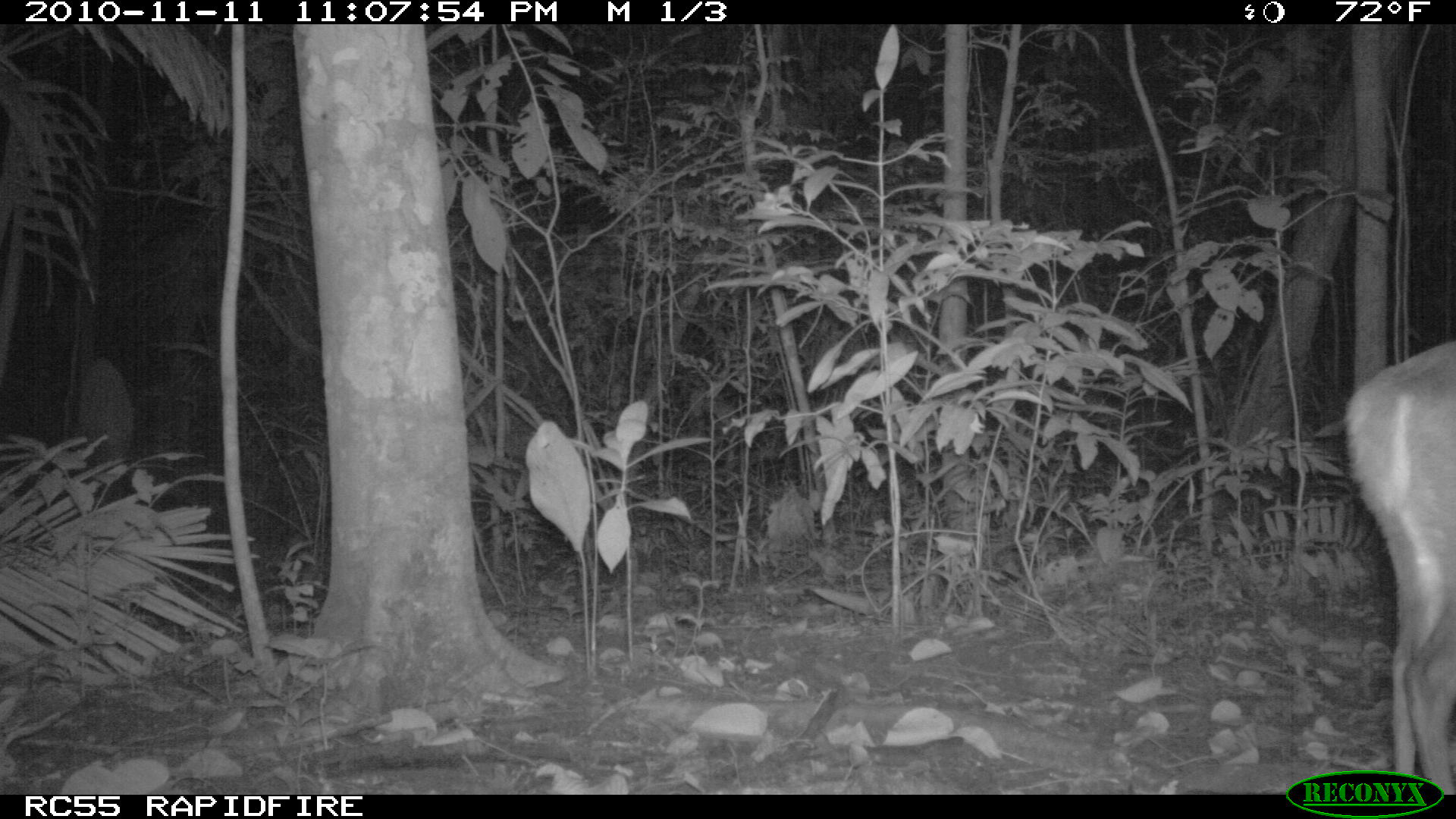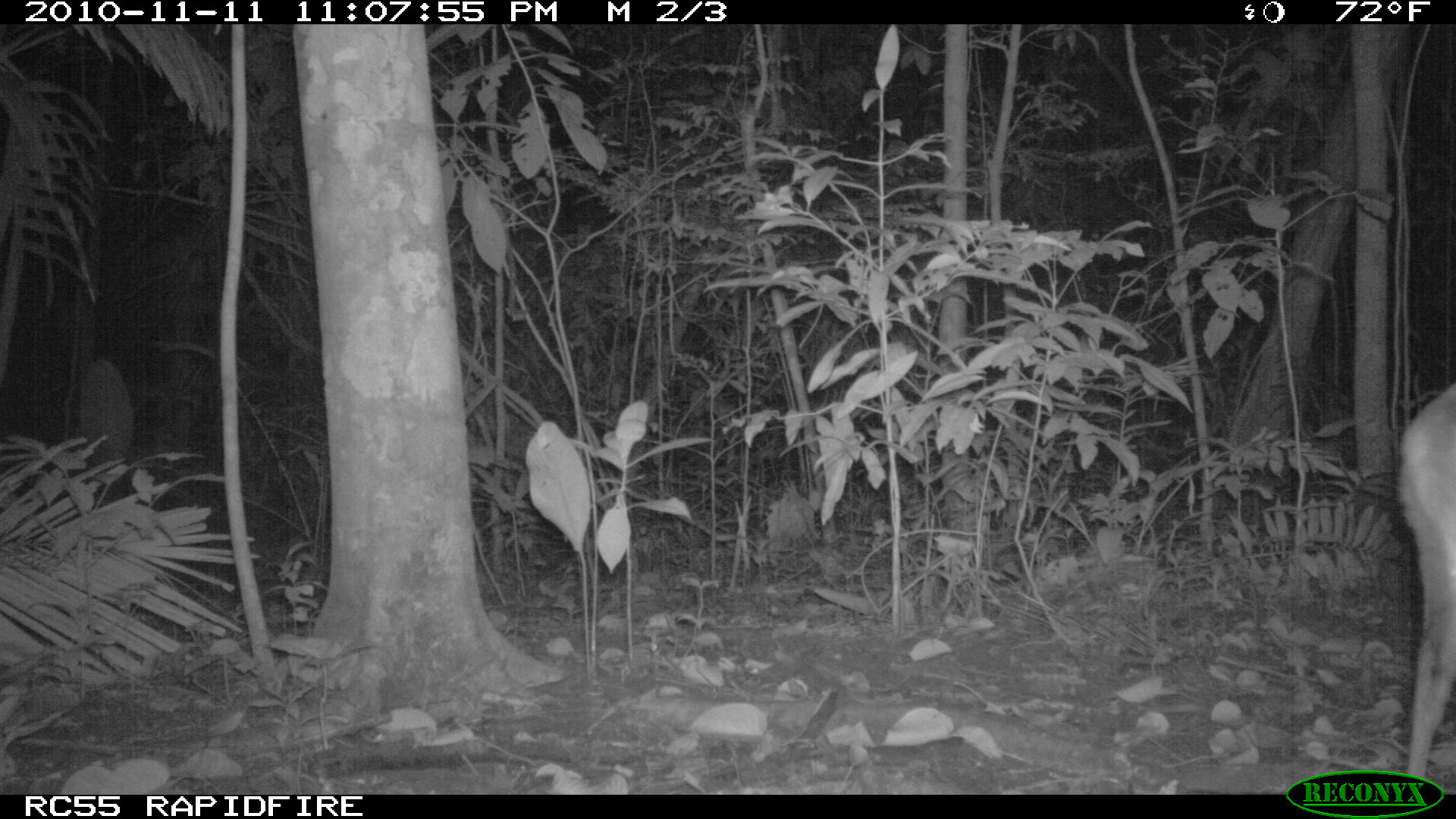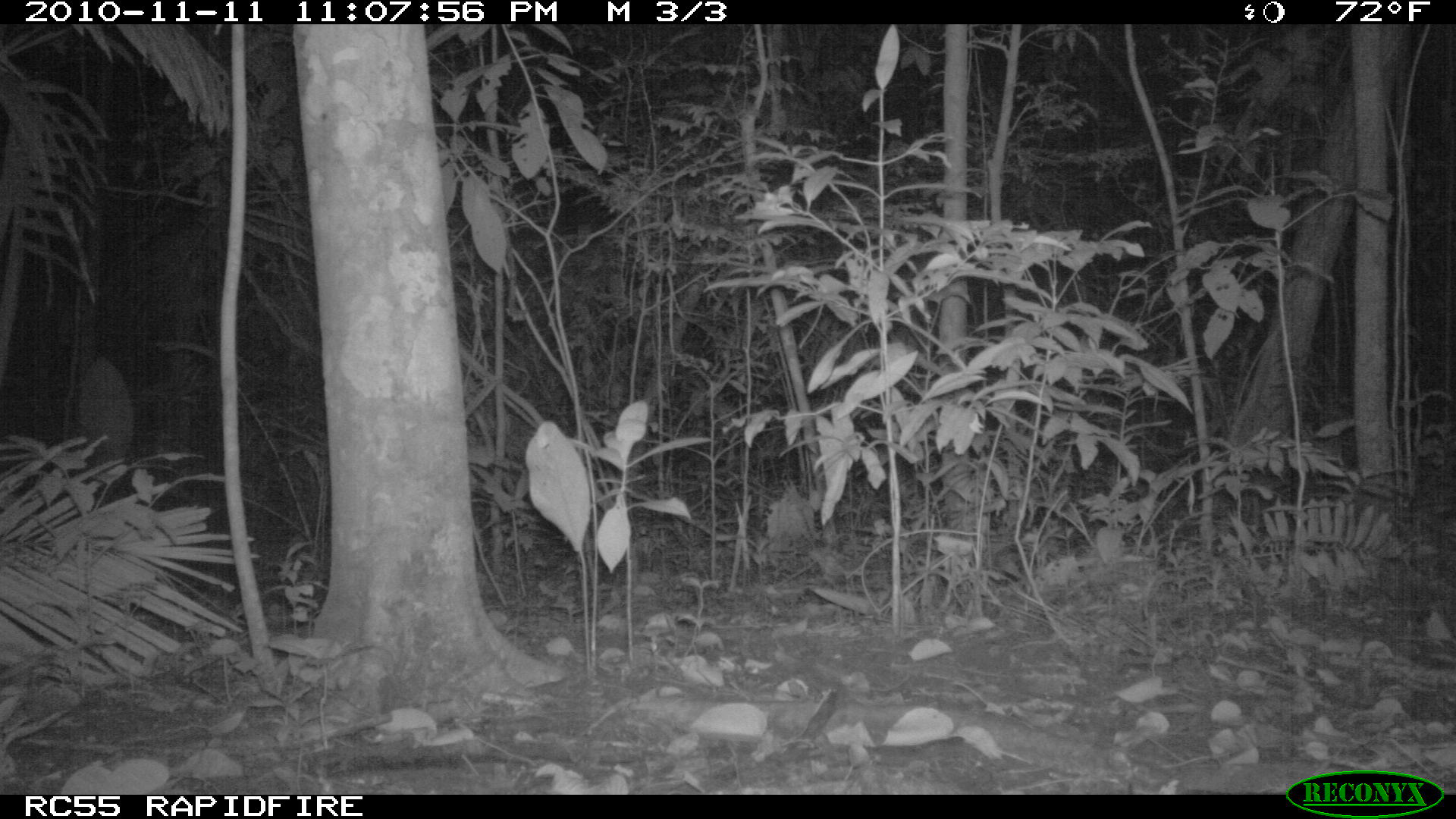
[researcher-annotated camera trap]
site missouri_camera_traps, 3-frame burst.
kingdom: Animalia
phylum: Chordata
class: Mammalia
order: Artiodactyla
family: Cervidae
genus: Odocoileus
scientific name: Odocoileus virginianus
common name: white-tailed deer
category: white tailed deer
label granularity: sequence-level